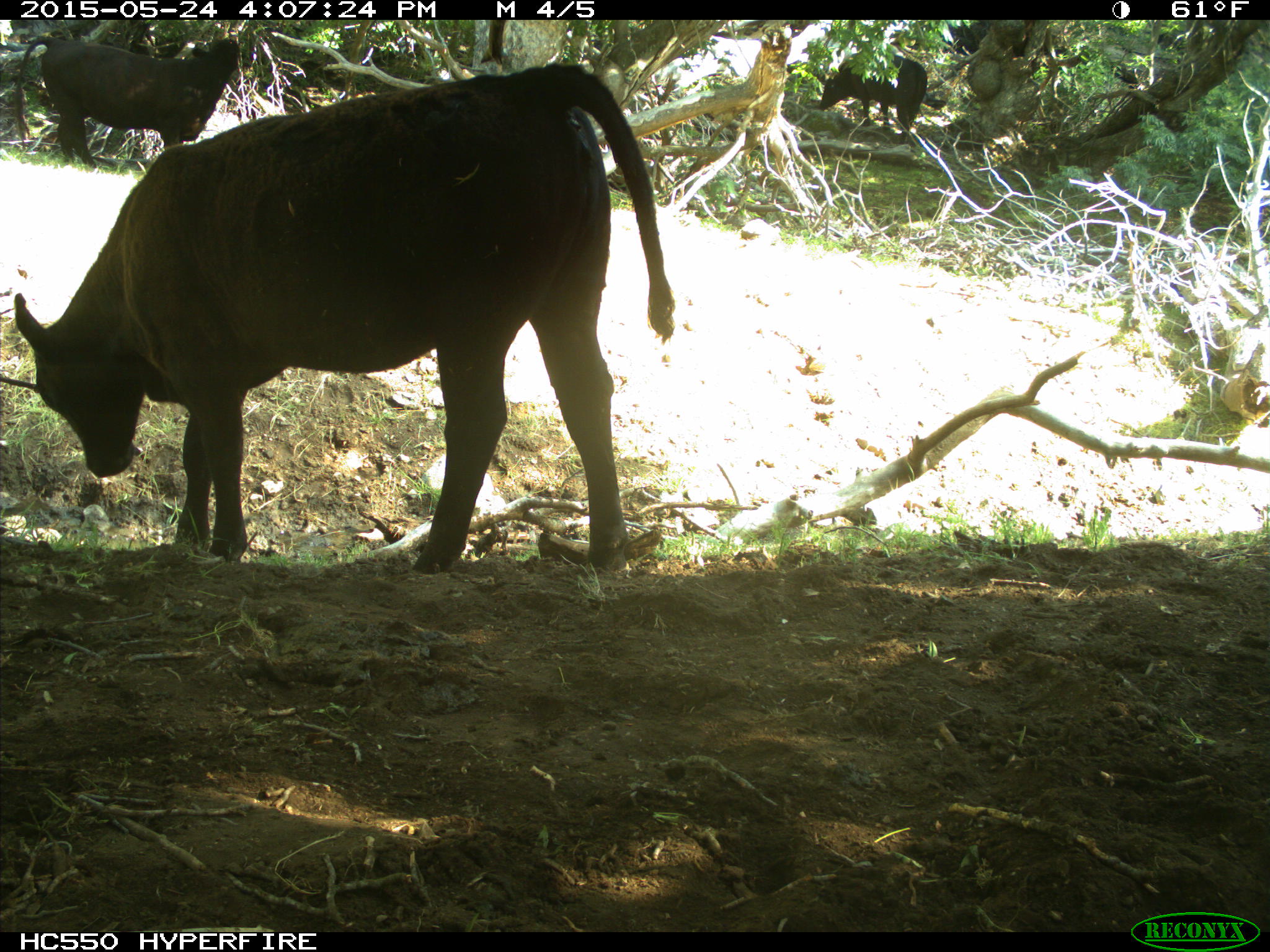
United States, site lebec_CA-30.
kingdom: Animalia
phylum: Chordata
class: Mammalia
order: Artiodactyla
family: Bovidae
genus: Bos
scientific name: Bos taurus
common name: domestic cow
Bos taurus (domestic cow).